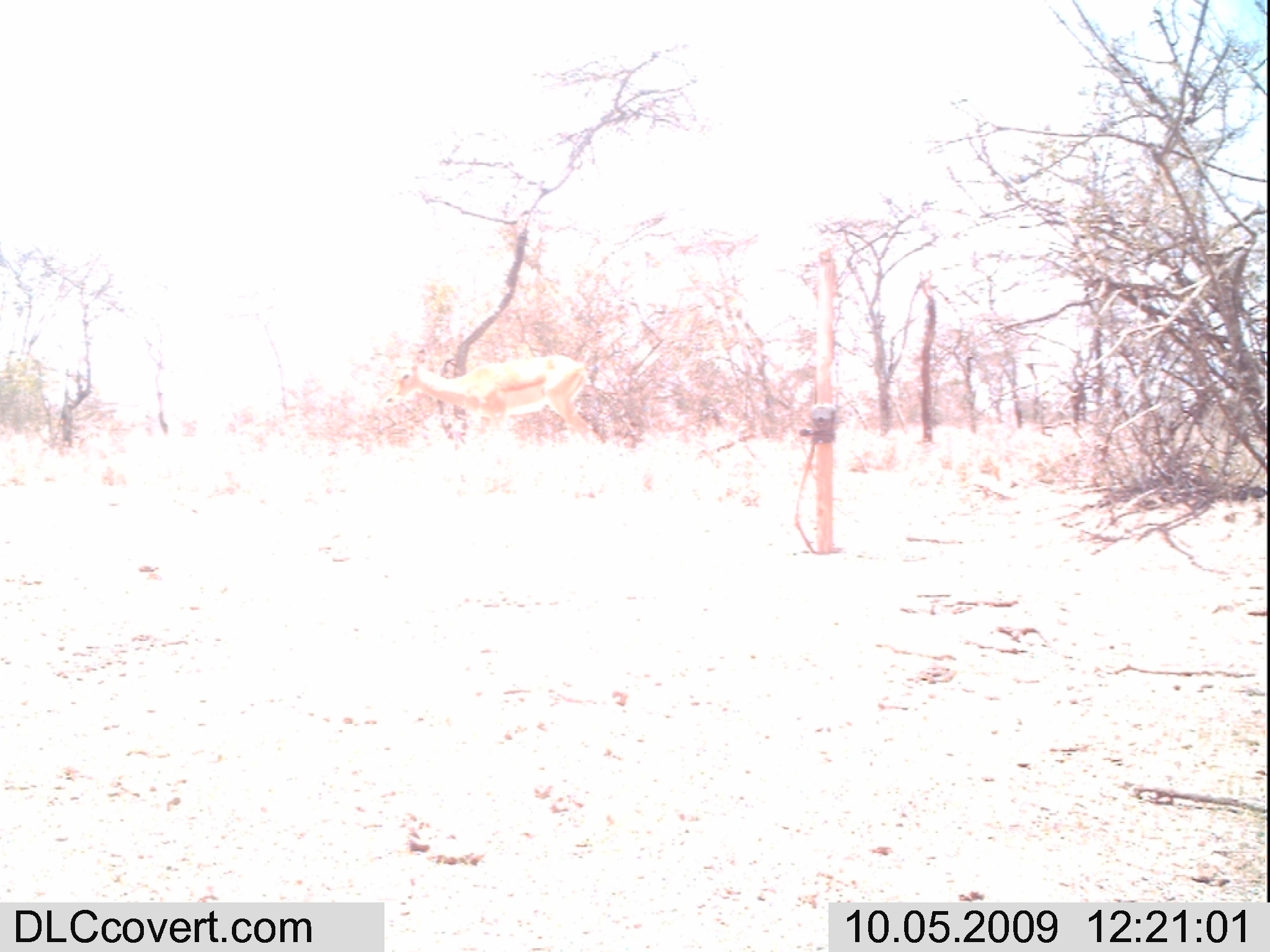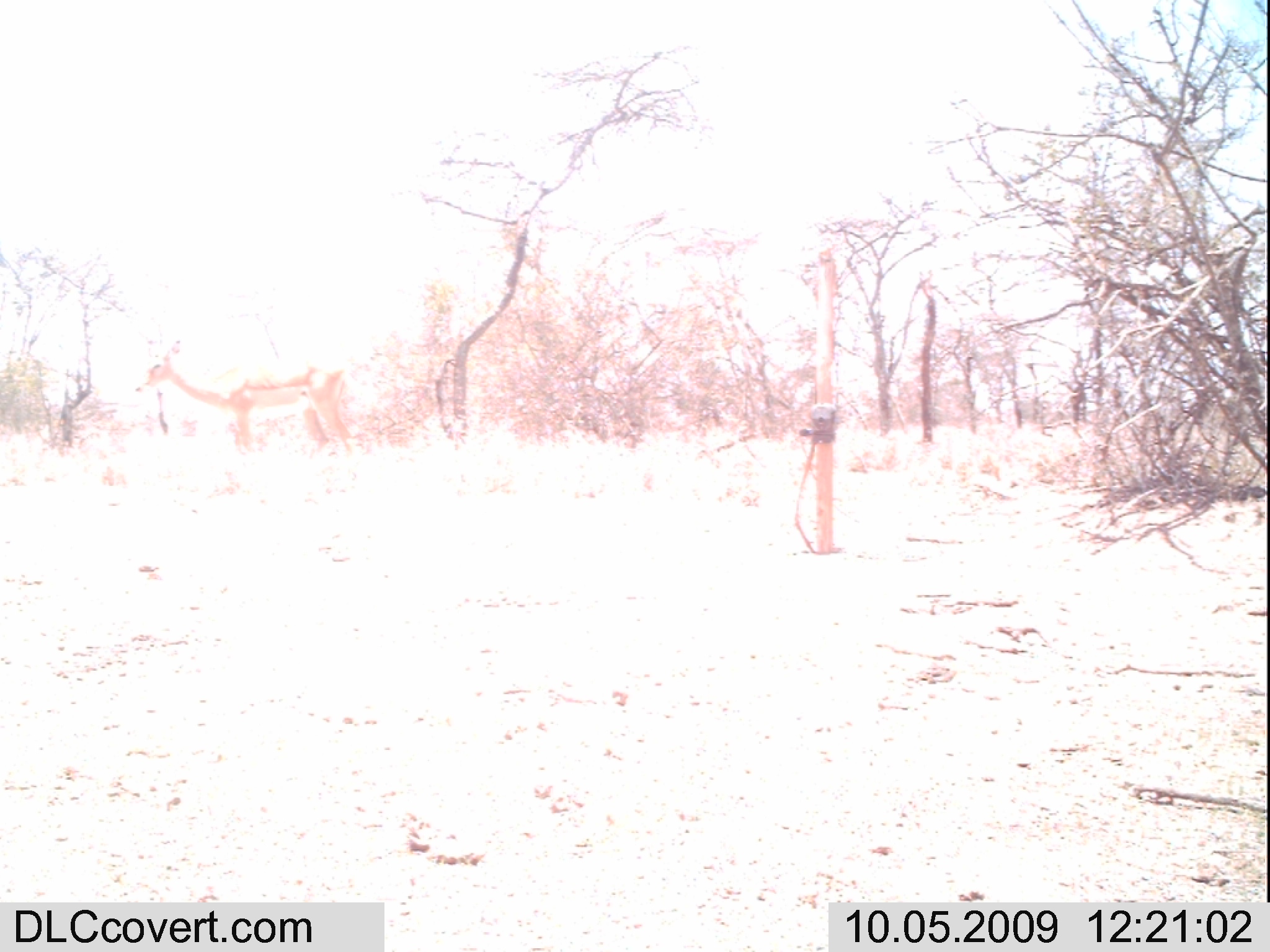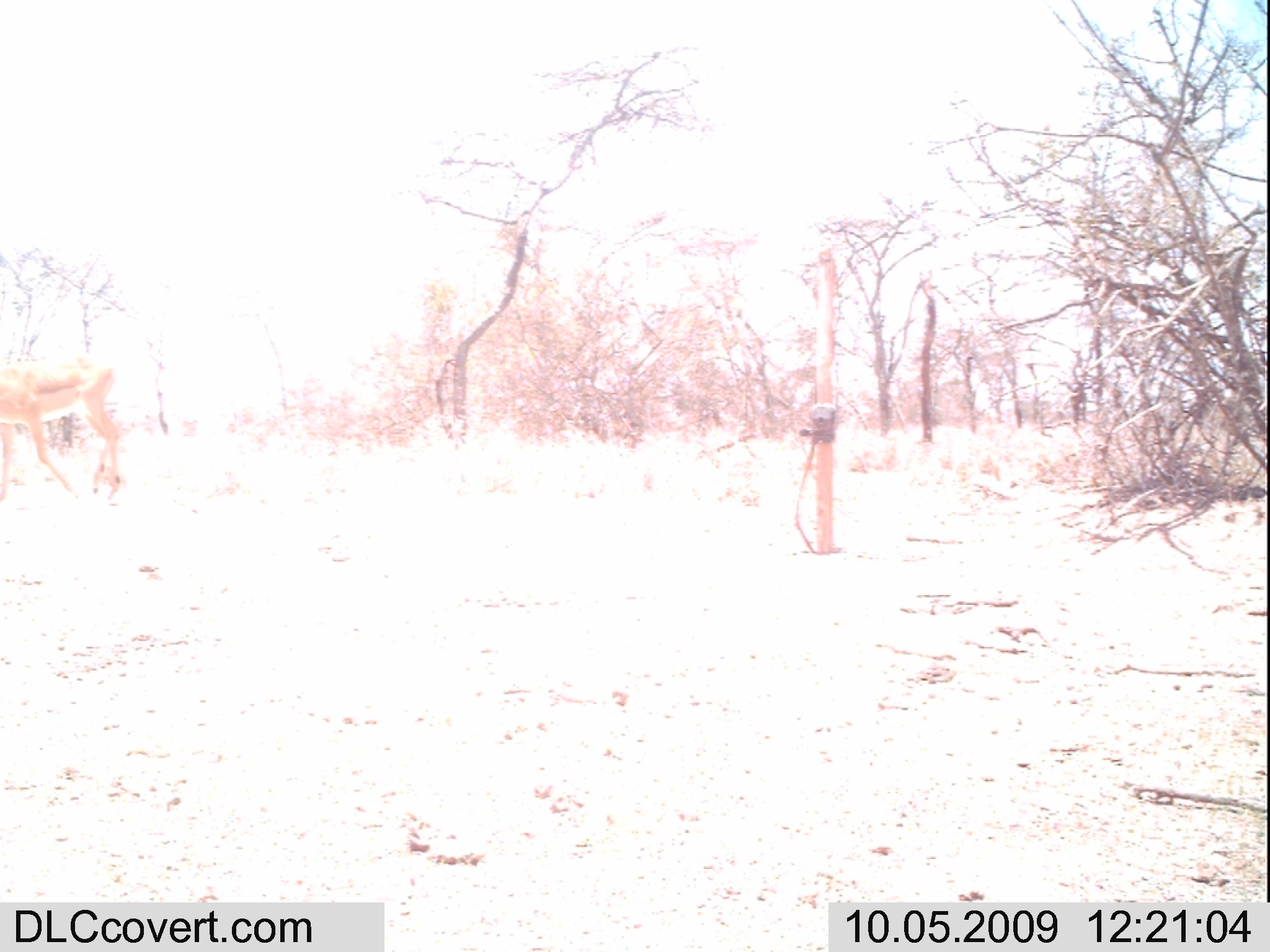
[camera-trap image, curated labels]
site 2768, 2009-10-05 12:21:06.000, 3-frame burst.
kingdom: Animalia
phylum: Chordata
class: Mammalia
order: Artiodactyla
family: Bovidae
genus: Aepyceros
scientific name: Aepyceros melampus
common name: impala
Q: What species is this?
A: Aepyceros melampus (impala).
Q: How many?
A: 1.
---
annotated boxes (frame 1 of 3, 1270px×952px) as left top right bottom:
aepyceros melampus: 379 344 608 442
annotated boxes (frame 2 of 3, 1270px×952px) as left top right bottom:
aepyceros melampus: 126 333 372 473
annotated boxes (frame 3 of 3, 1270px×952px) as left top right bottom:
aepyceros melampus: 0 345 130 508